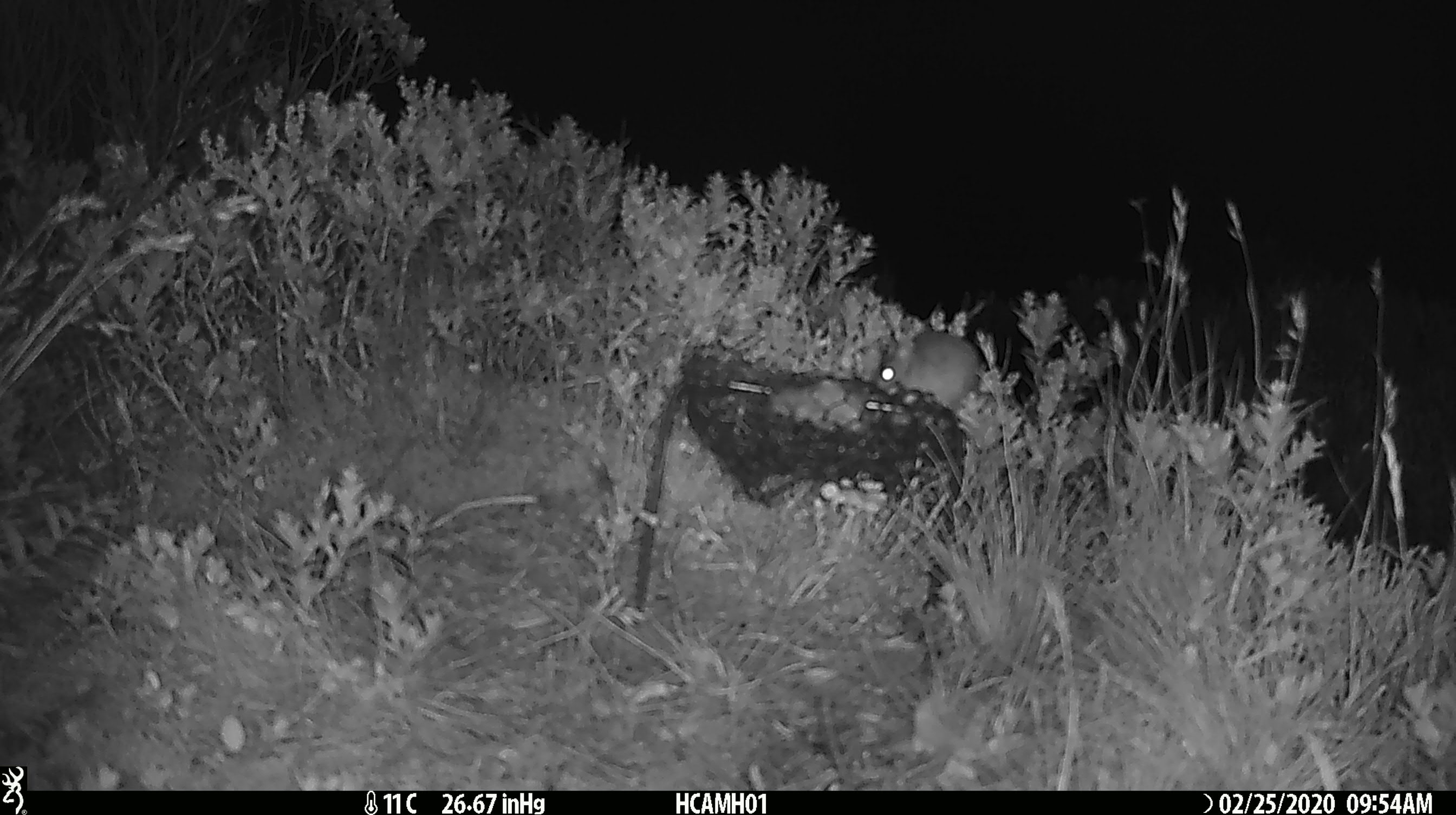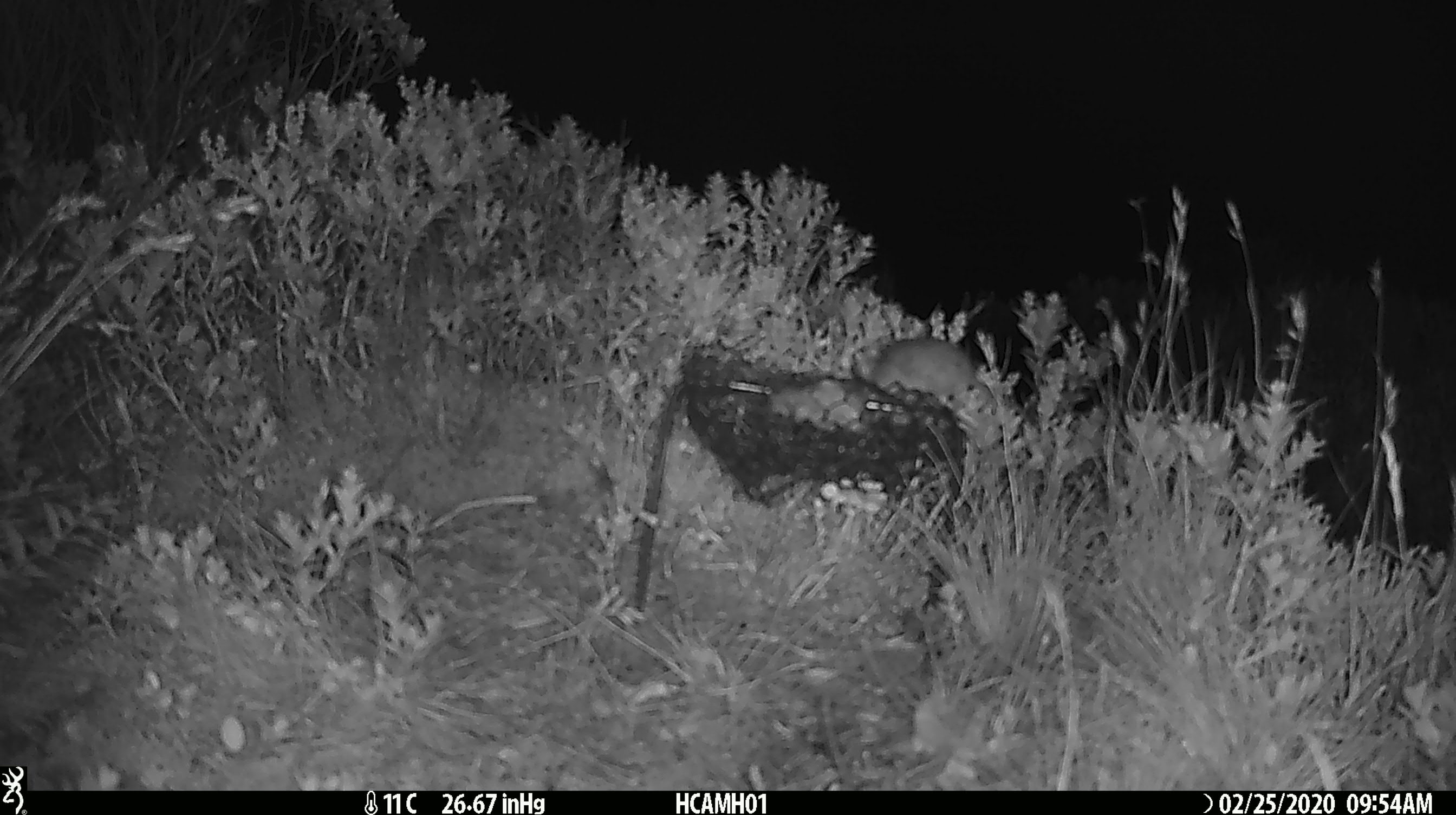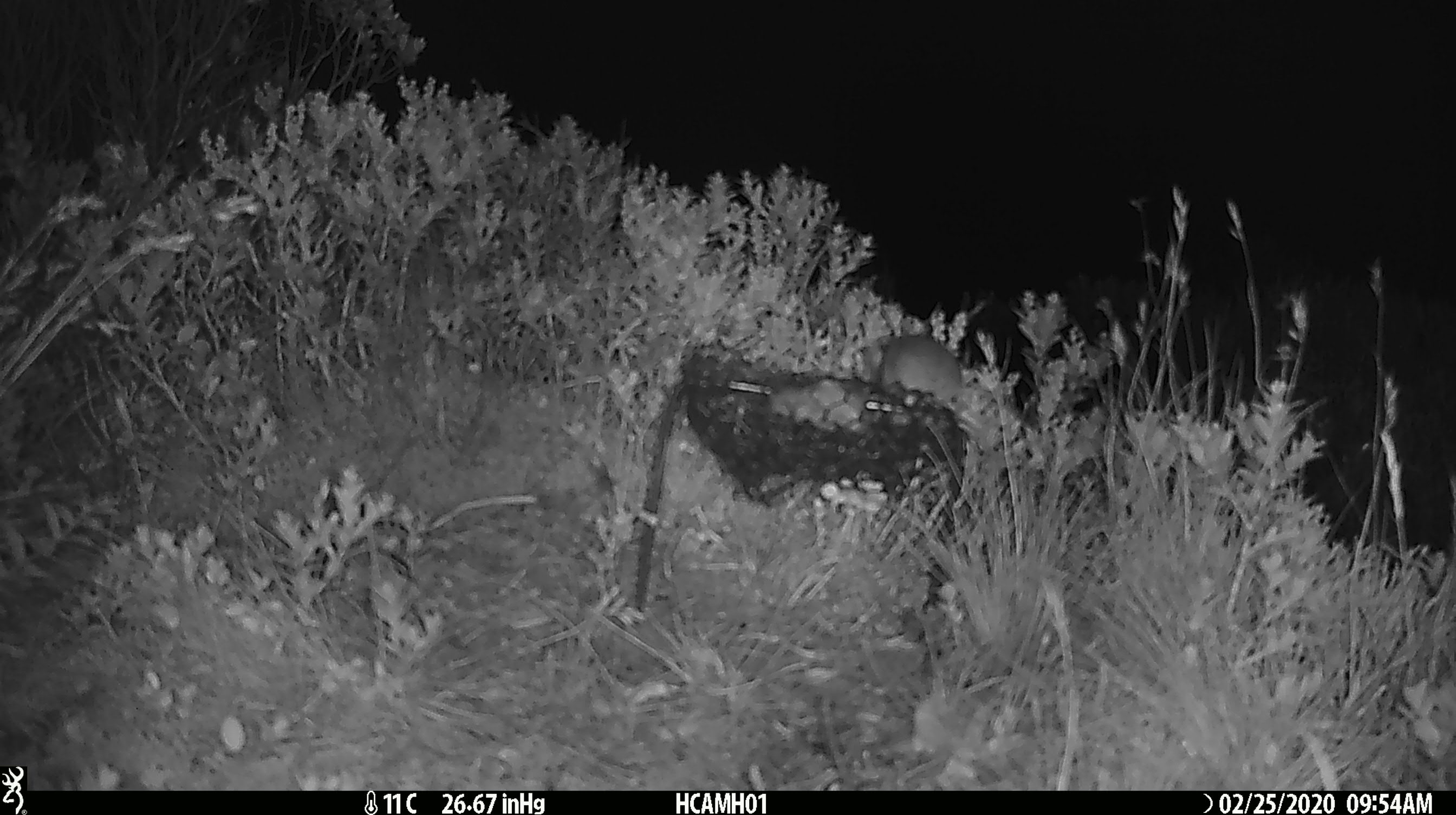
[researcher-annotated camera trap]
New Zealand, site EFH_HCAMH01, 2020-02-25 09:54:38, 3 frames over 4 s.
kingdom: Animalia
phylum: Chordata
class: Mammalia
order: Rodentia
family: Muridae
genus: Mus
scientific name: Mus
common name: mouse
Mouse (Mus).